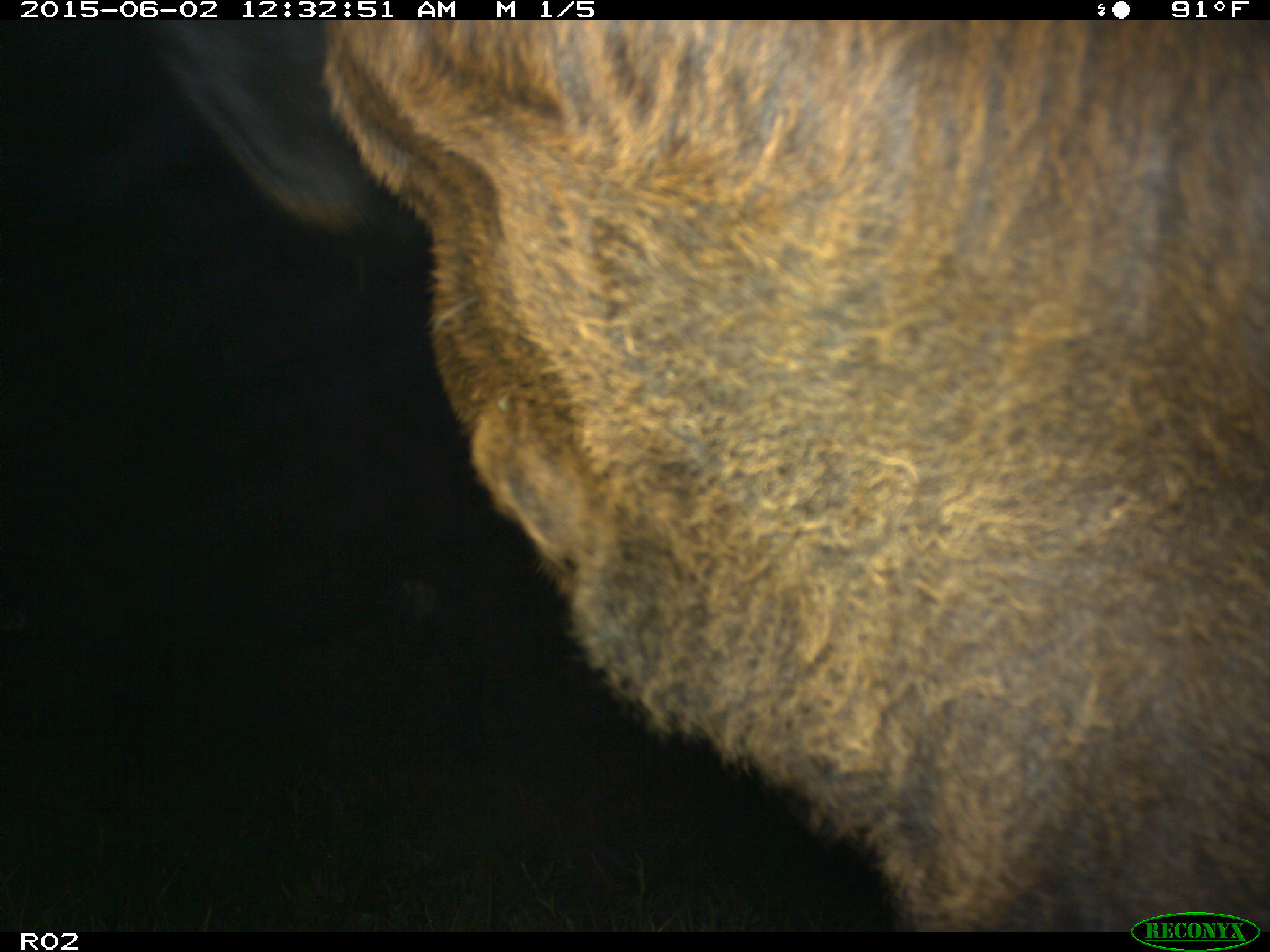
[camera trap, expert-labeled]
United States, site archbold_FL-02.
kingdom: Animalia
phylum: Chordata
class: Mammalia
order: Artiodactyla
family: Bovidae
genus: Bos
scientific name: Bos taurus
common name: domestic cow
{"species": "Bos taurus (domestic cow)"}